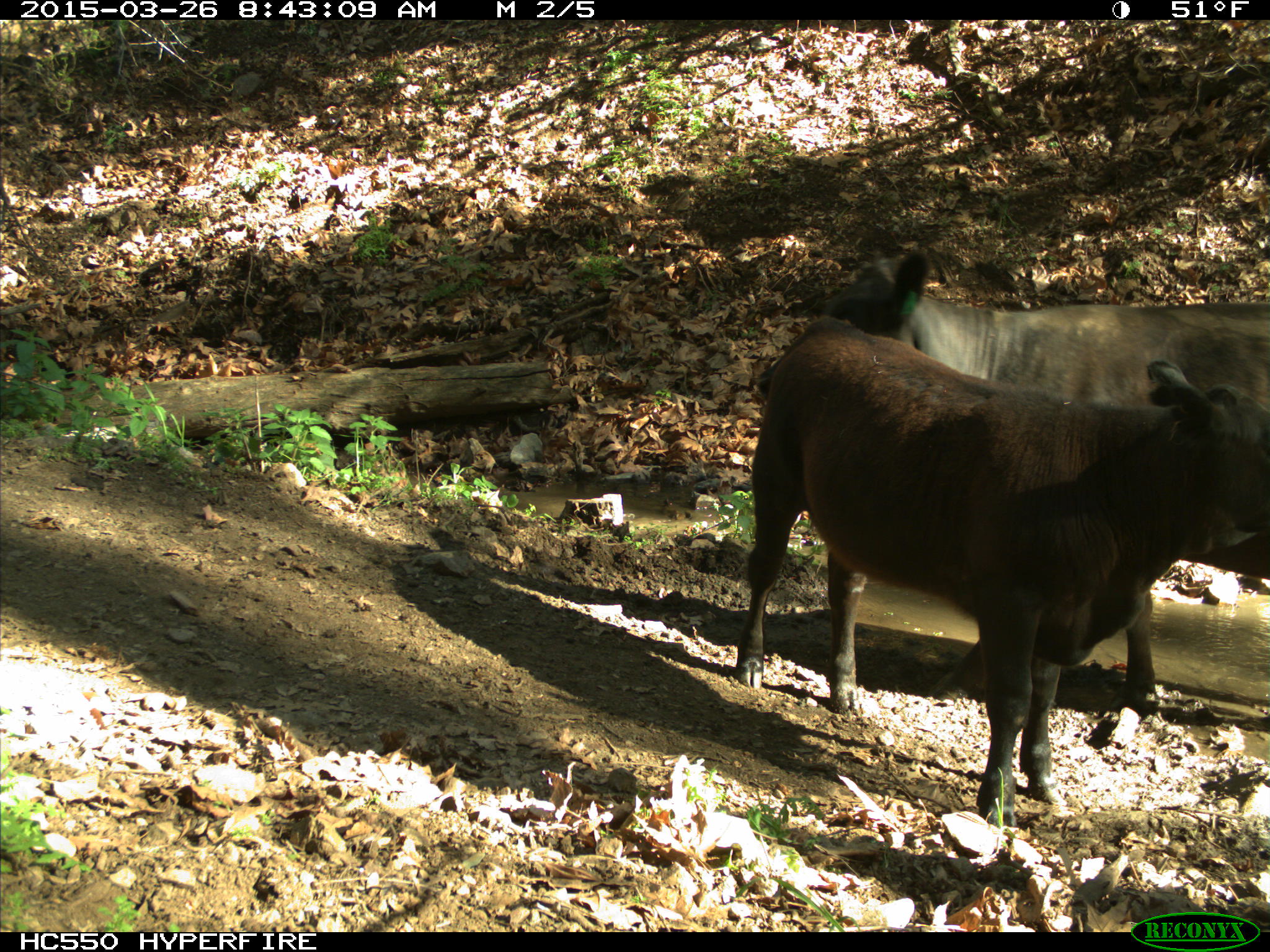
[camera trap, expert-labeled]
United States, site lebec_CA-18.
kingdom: Animalia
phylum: Chordata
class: Mammalia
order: Artiodactyla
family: Bovidae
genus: Bos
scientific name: Bos taurus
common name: domestic cow